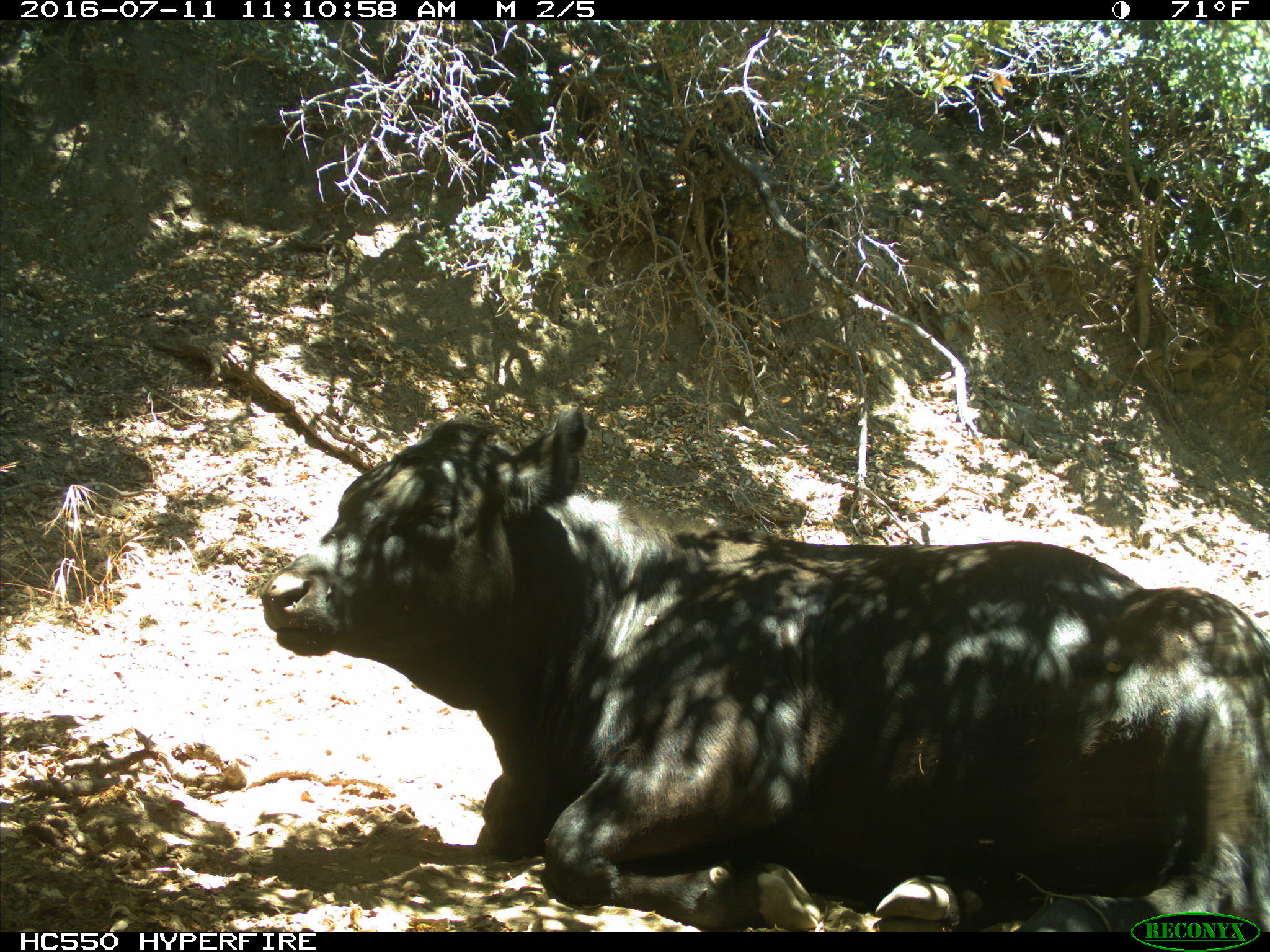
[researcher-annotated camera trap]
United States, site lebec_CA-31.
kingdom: Animalia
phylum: Chordata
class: Mammalia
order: Artiodactyla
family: Bovidae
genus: Bos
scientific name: Bos taurus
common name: domestic cow